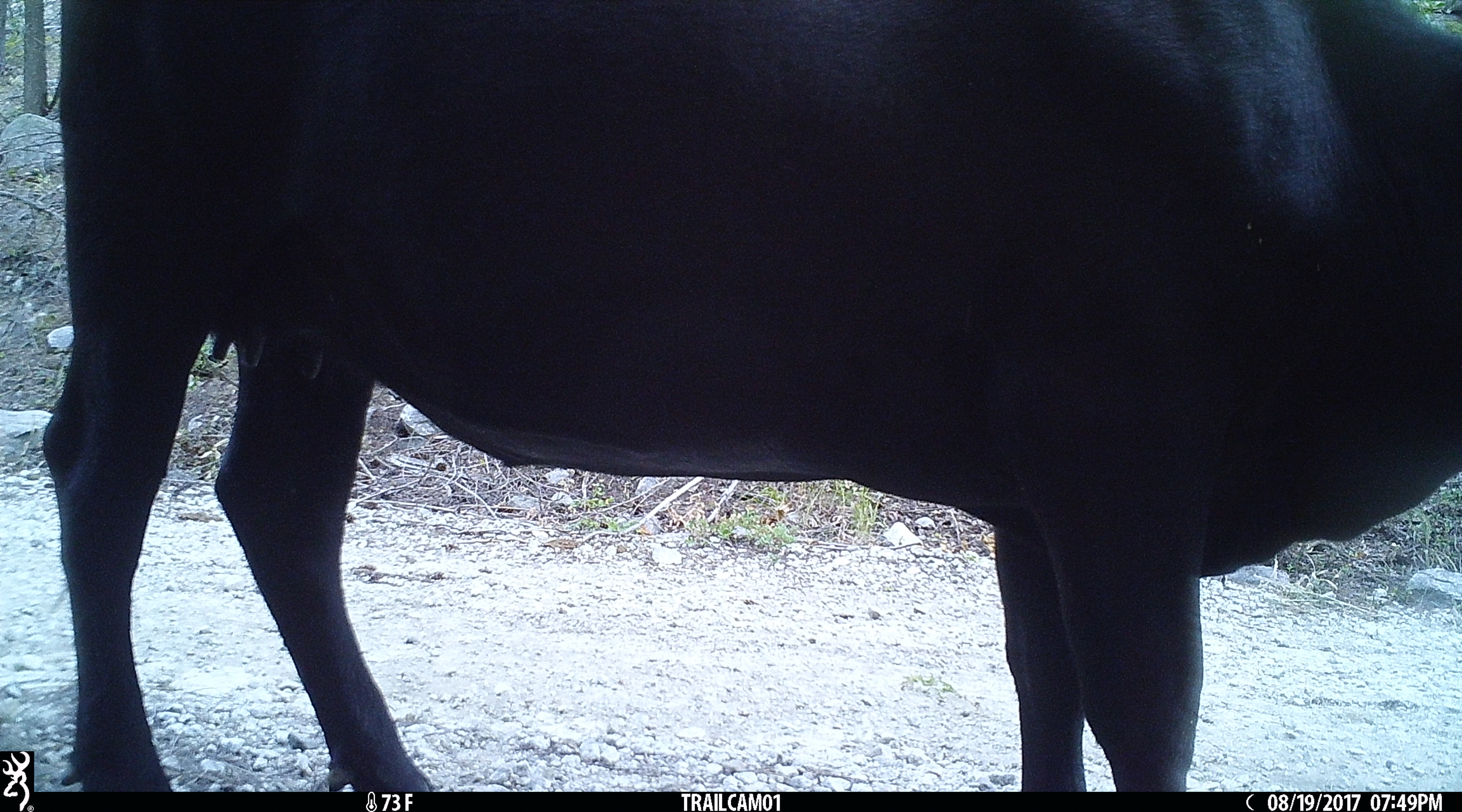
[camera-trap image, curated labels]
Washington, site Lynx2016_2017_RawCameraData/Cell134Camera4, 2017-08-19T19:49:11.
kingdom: Animalia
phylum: Chordata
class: Mammalia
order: Artiodactyla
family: Bovidae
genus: Bos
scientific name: Bos taurus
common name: domestic cattle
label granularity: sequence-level